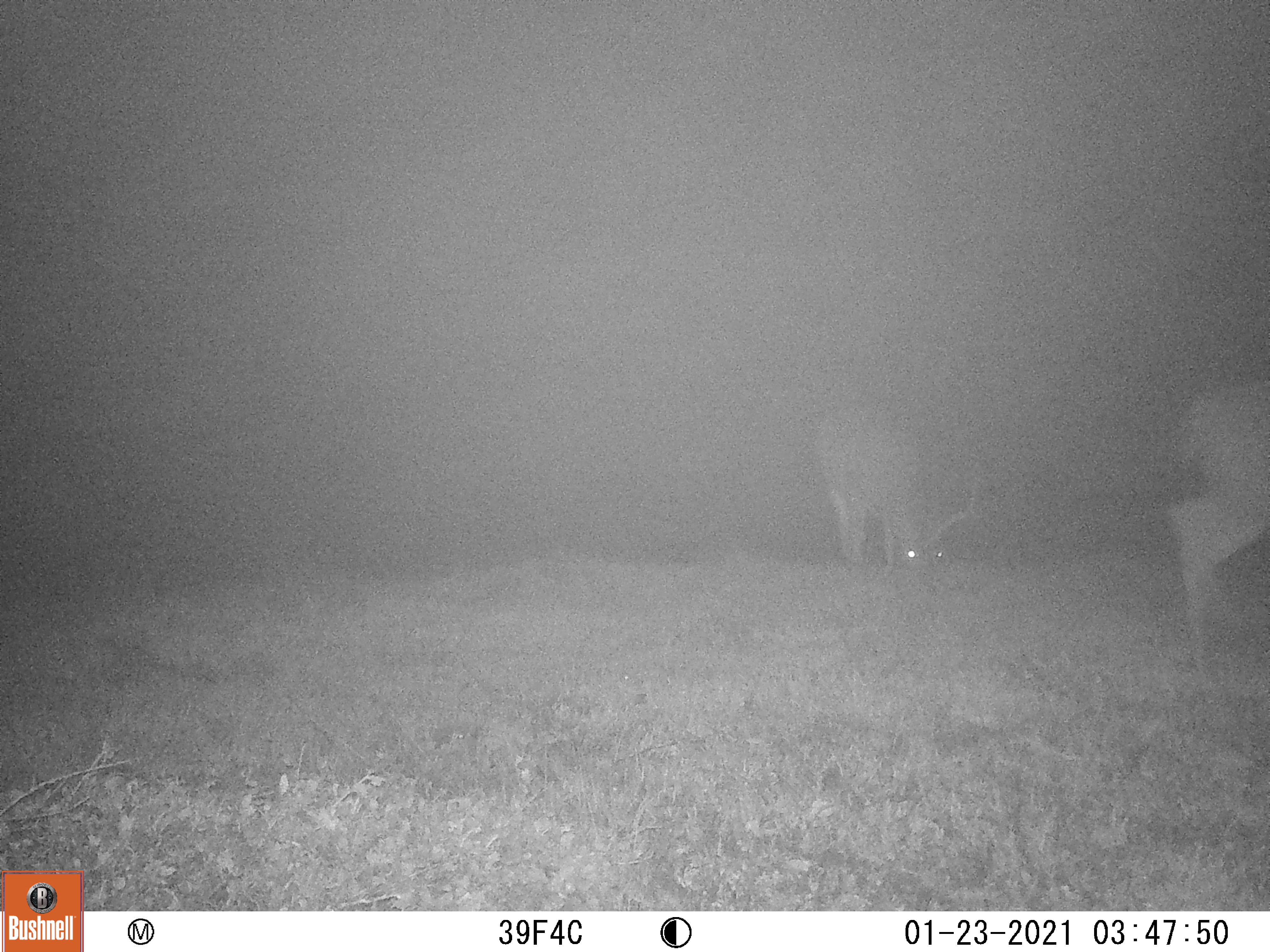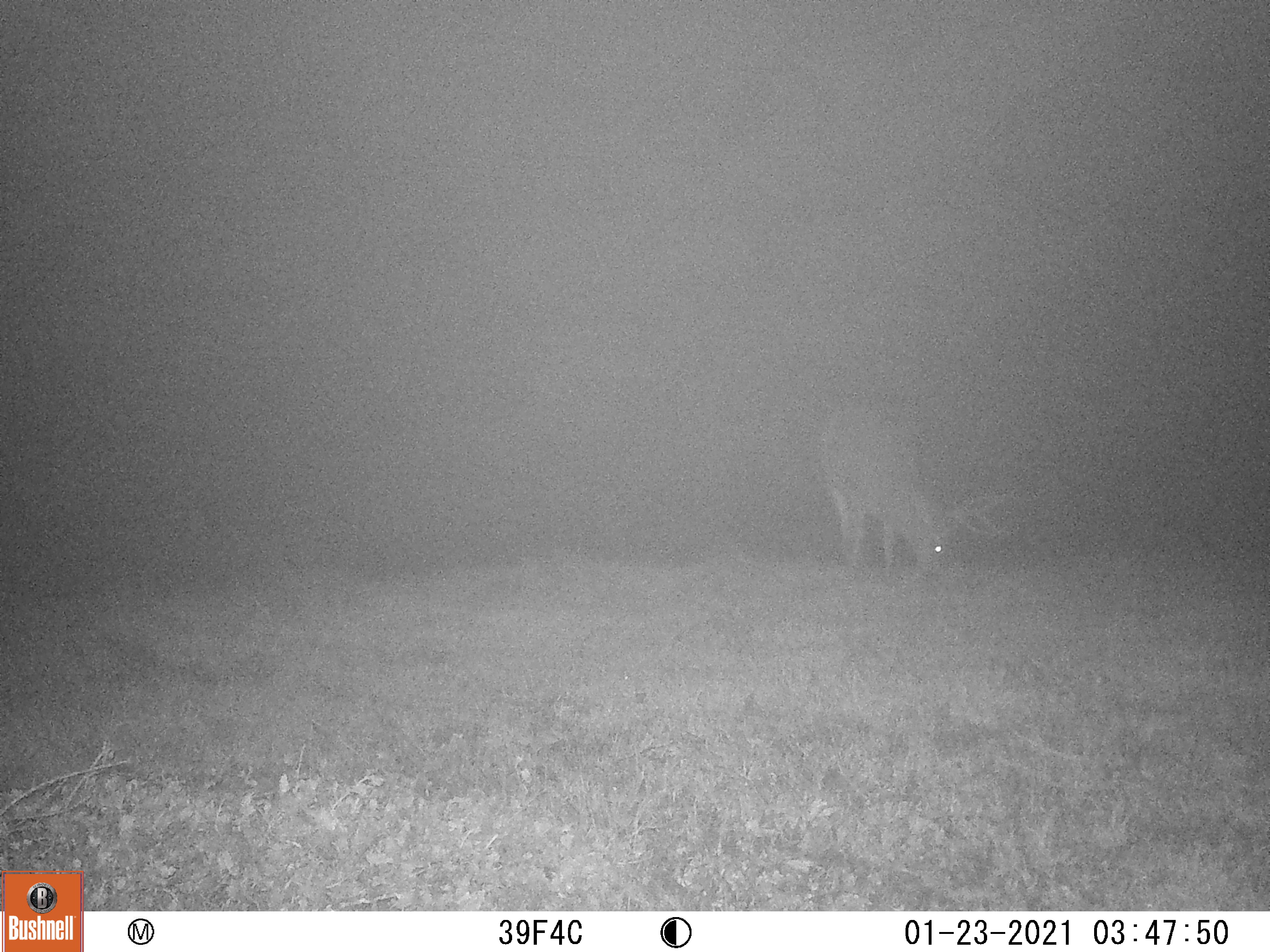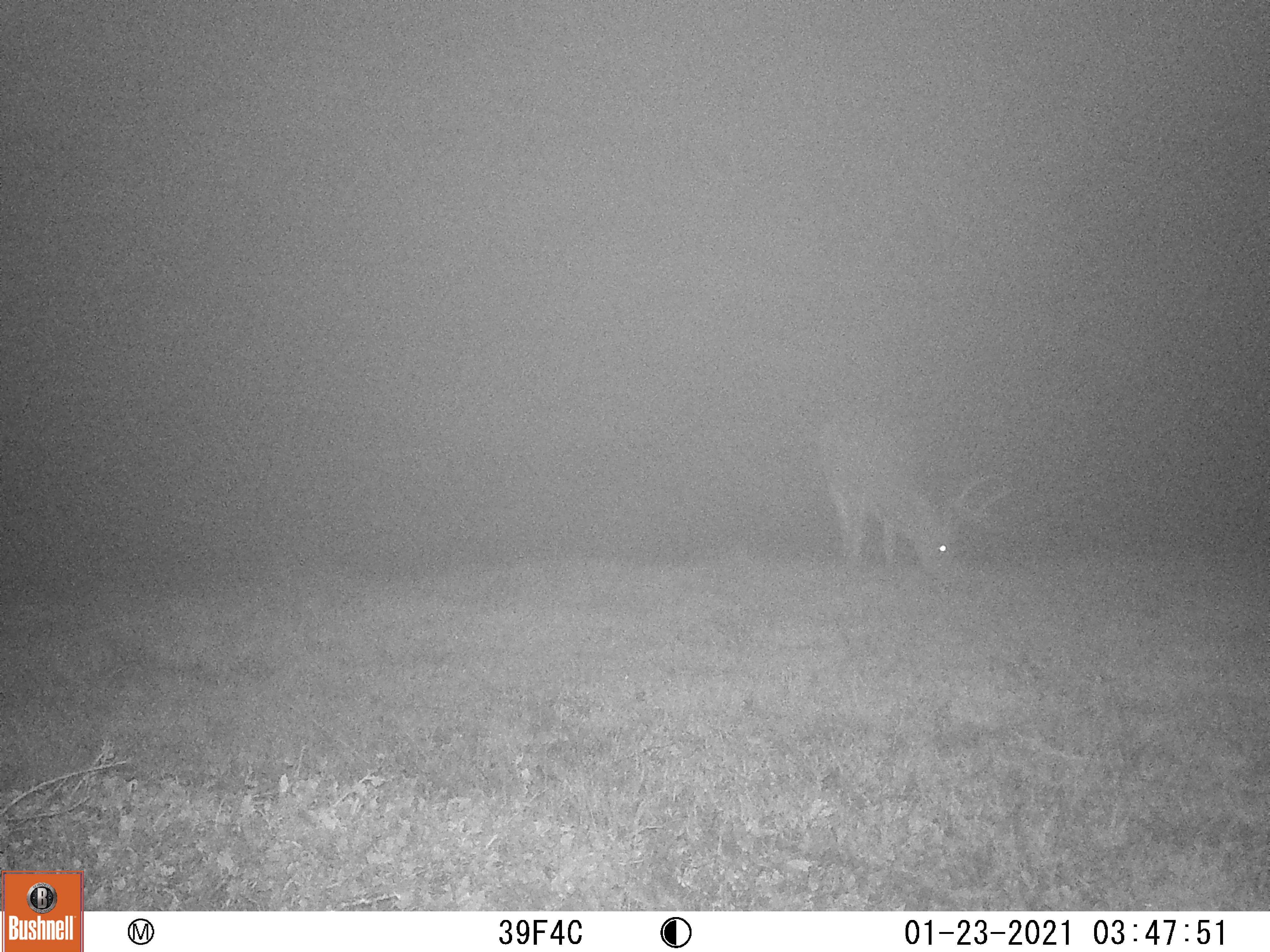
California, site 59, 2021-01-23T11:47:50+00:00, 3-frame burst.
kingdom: Animalia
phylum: Chordata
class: Mammalia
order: Artiodactyla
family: Cervidae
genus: Odocoileus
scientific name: Odocoileus hemionus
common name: mule deer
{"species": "mule deer (Odocoileus hemionus)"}